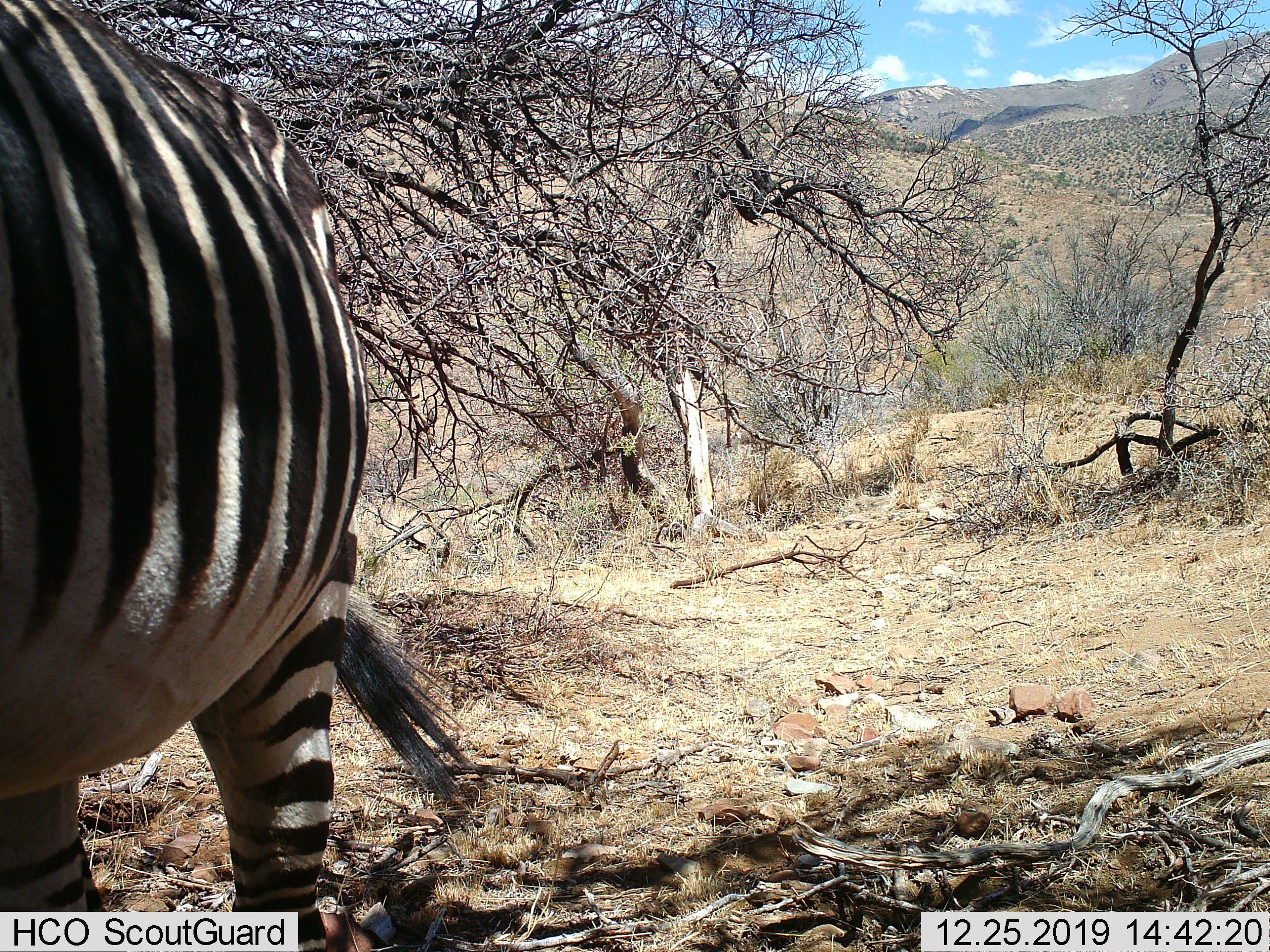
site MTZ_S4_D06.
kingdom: Animalia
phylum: Chordata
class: Mammalia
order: Perissodactyla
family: Equidae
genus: Equus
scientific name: Equus zebra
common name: mountain zebra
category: zebramountain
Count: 1.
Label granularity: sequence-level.